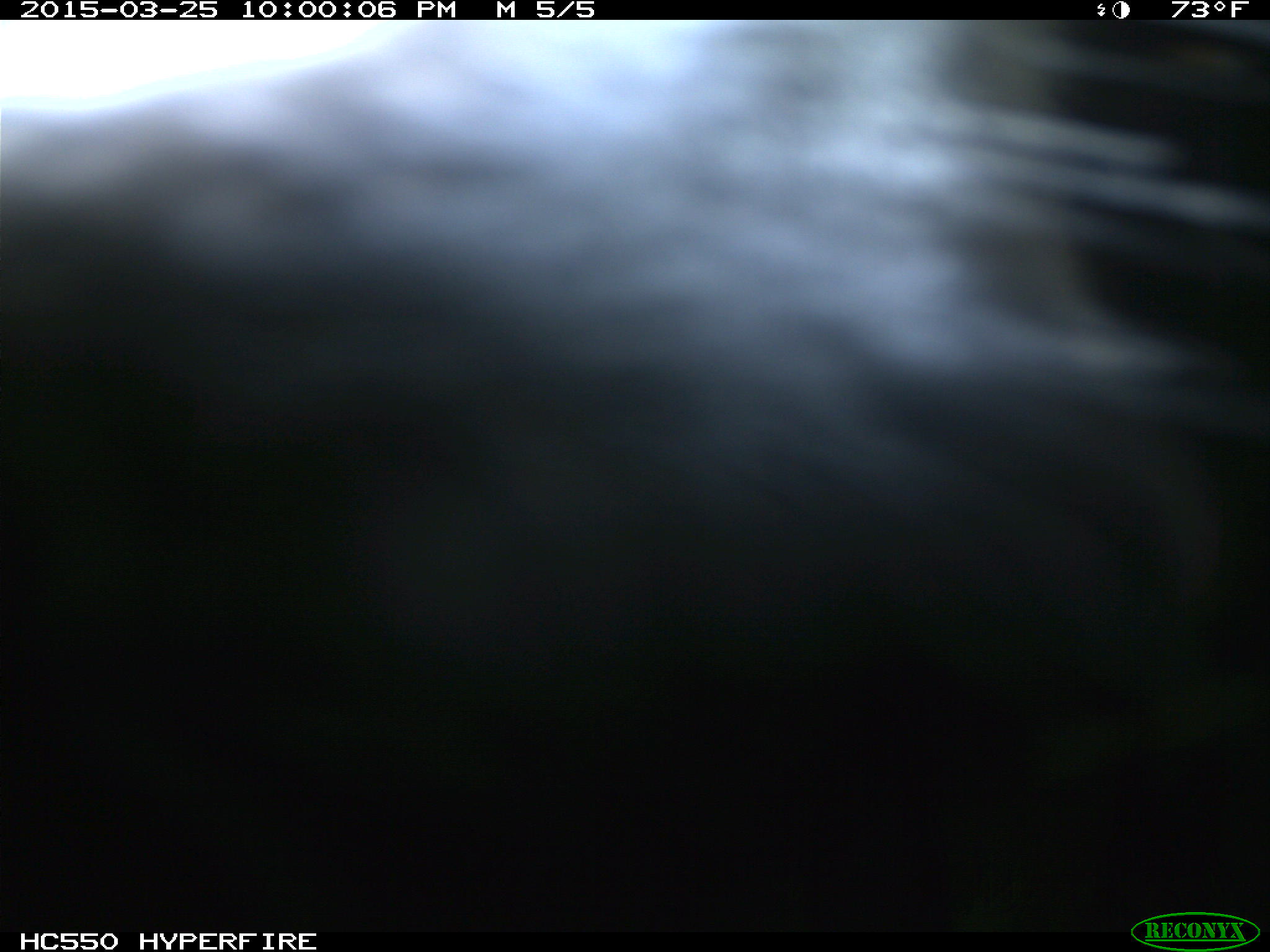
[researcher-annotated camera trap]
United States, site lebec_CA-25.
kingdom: Animalia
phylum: Chordata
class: Mammalia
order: Artiodactyla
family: Bovidae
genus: Bos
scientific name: Bos taurus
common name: domestic cow